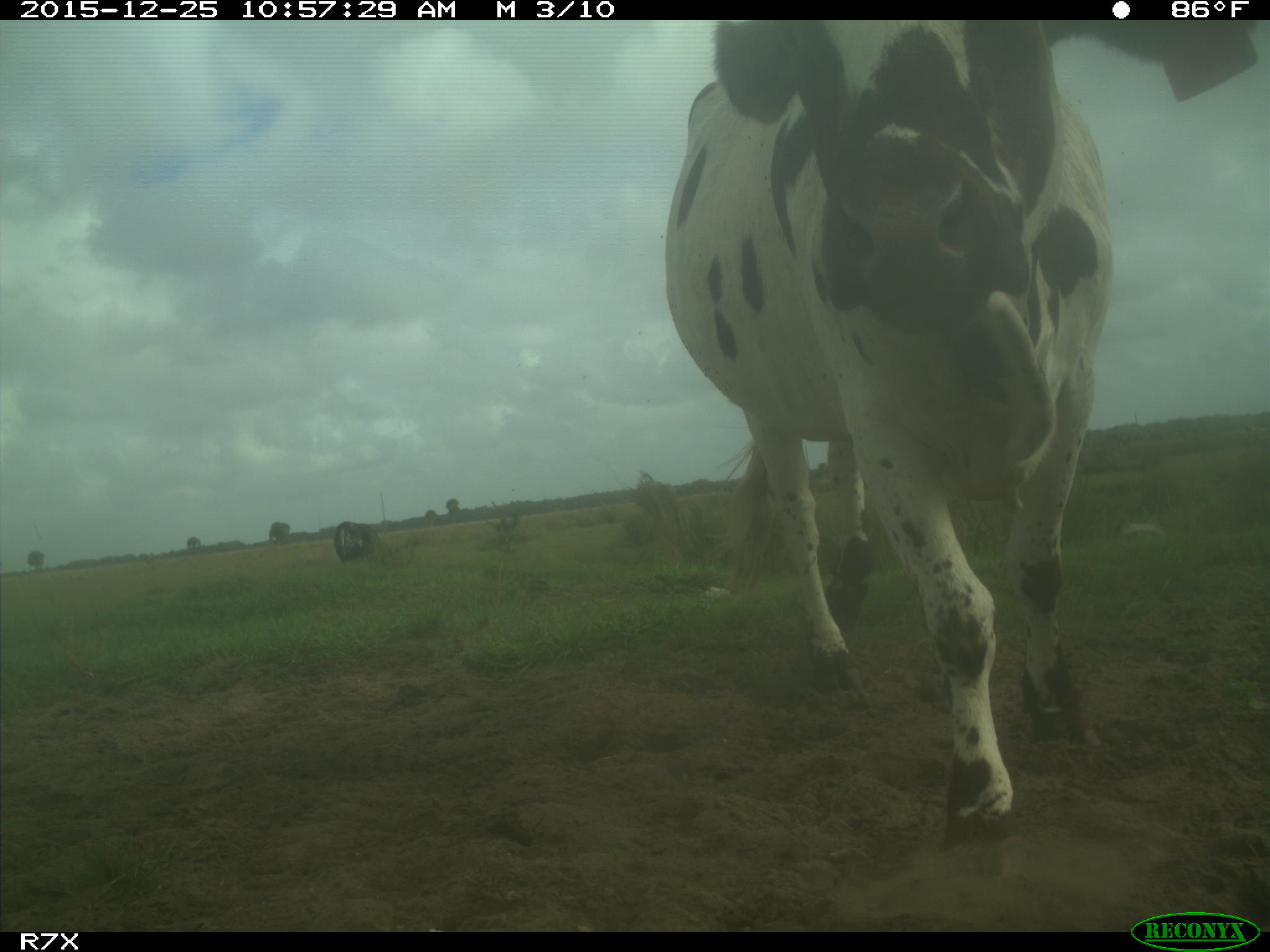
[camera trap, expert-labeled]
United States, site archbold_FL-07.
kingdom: Animalia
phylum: Chordata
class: Mammalia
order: Artiodactyla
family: Bovidae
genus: Bos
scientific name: Bos taurus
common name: domestic cow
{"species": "Bos taurus (domestic cow)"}